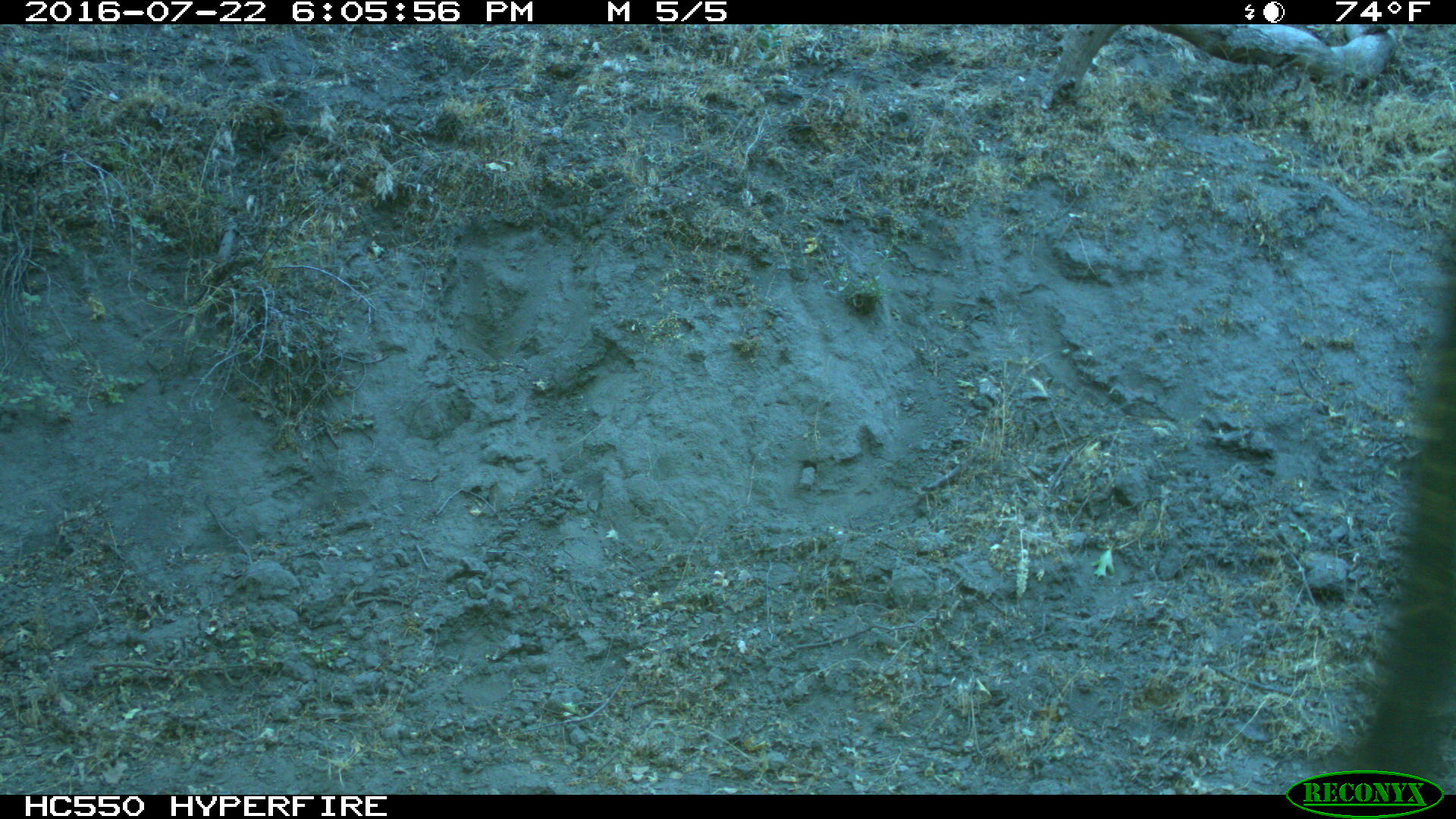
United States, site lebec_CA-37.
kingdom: Animalia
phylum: Chordata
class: Mammalia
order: Artiodactyla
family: Bovidae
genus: Bos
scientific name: Bos taurus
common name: domestic cow